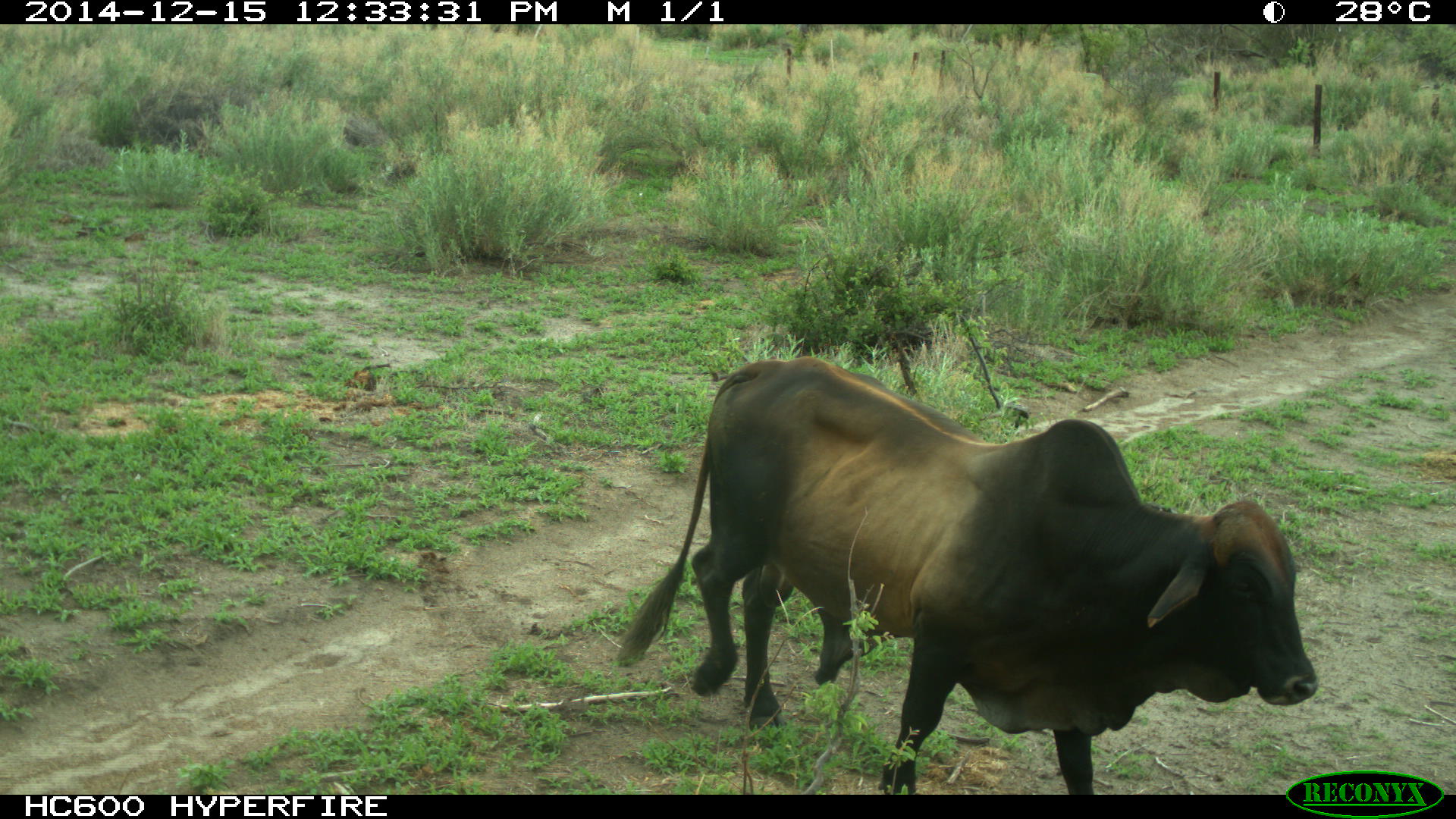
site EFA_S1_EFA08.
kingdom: Animalia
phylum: Chordata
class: Mammalia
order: Artiodactyla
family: Bovidae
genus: Bos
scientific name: Bos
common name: cattle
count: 1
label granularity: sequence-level